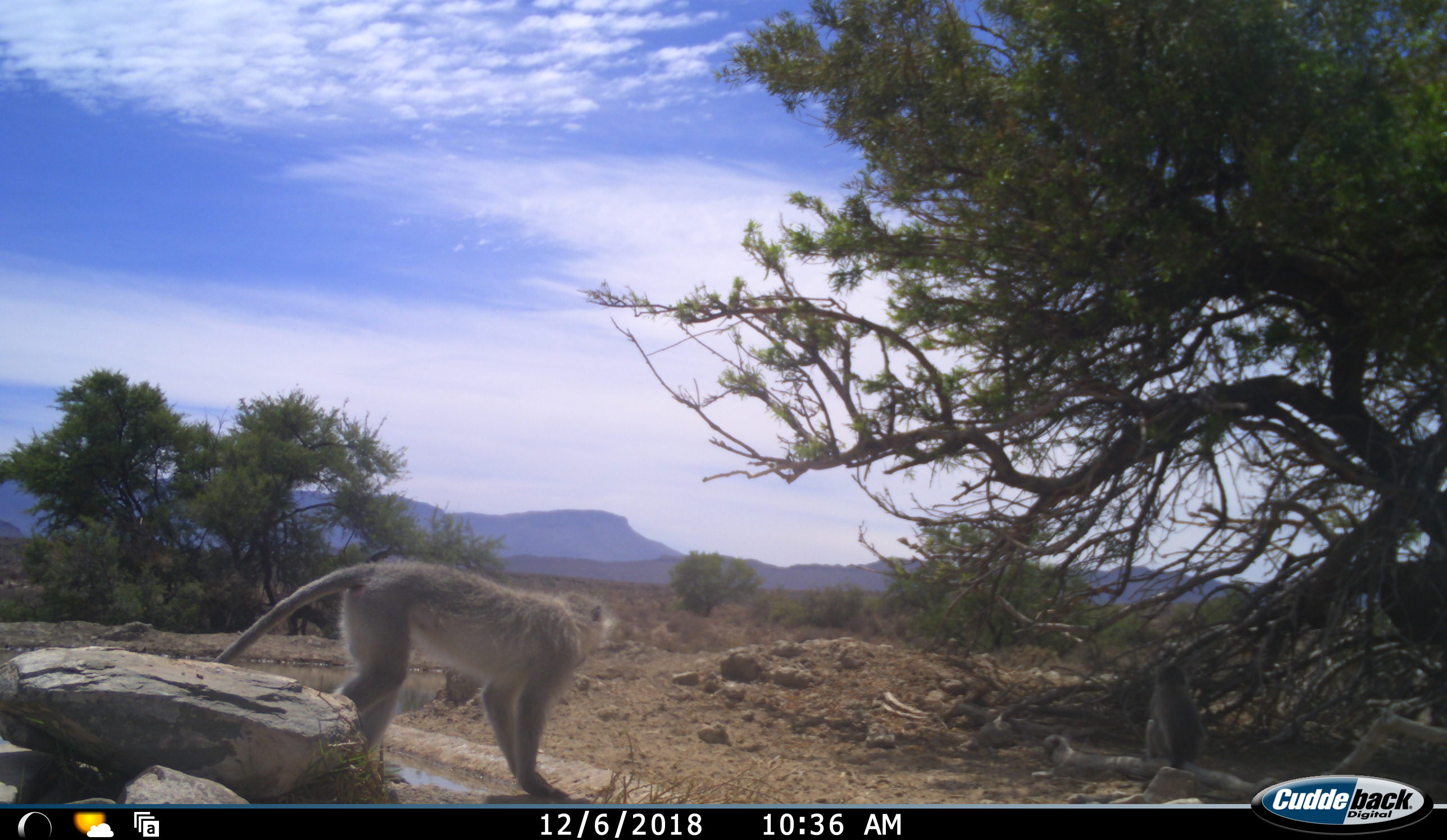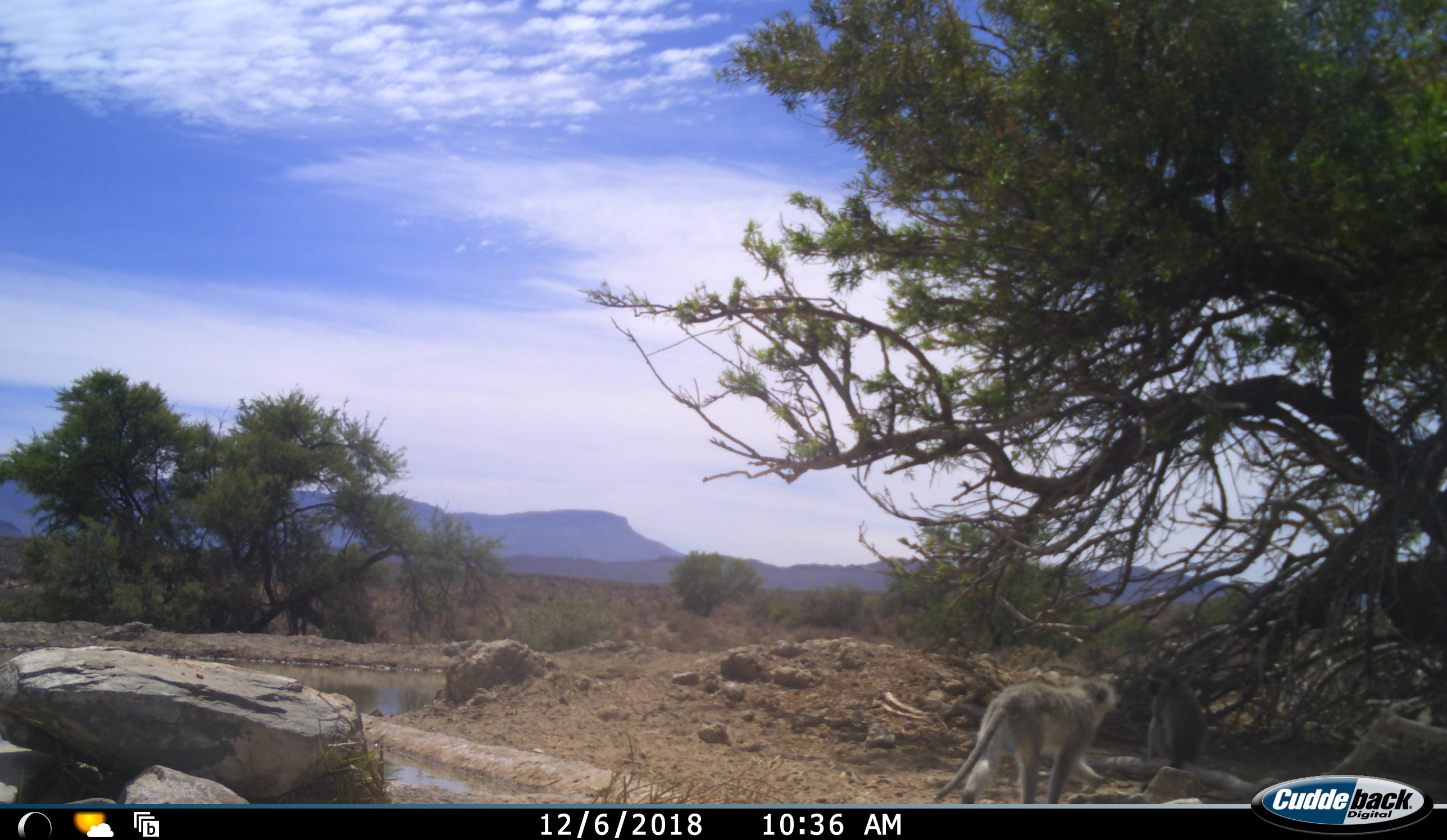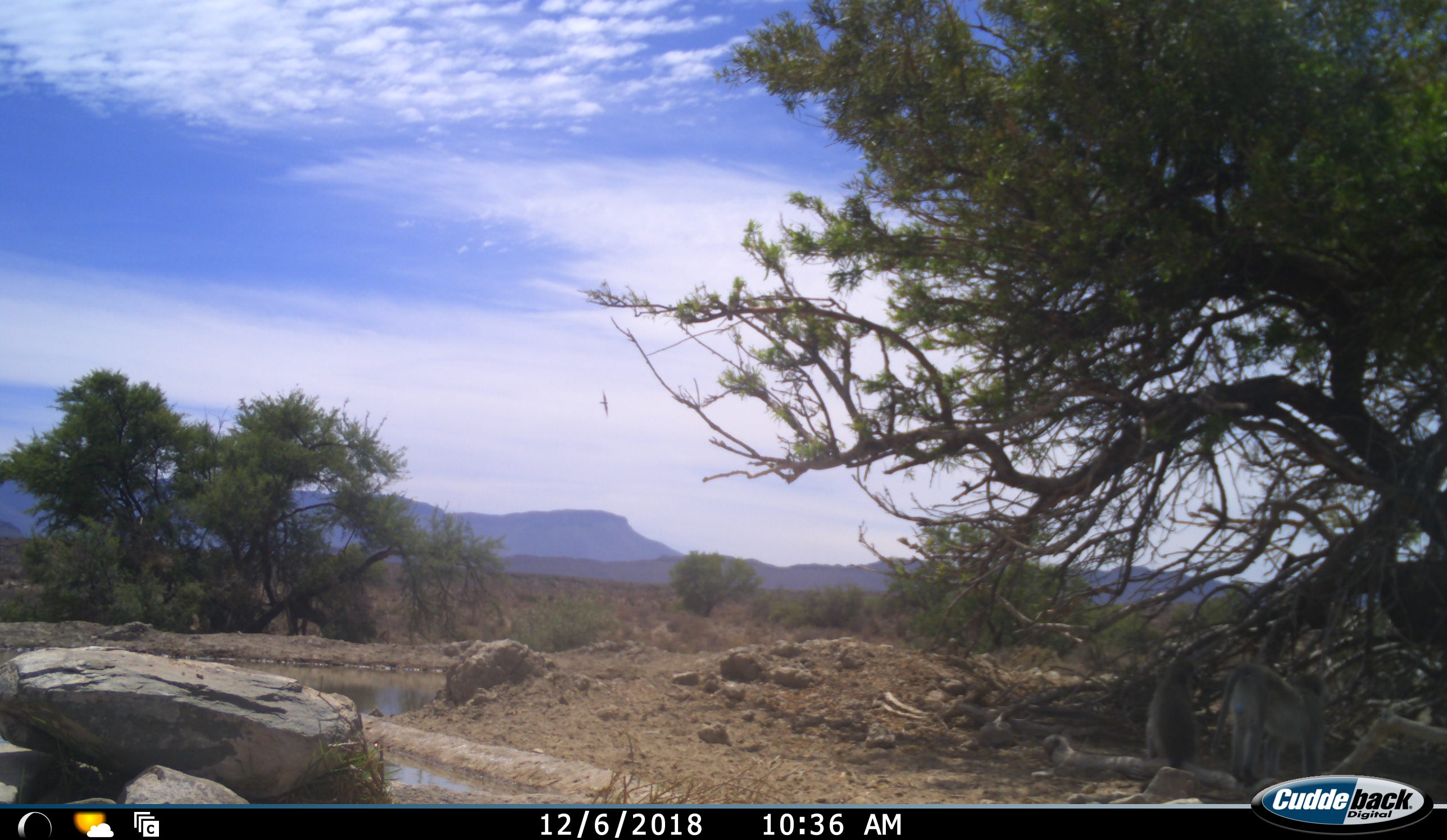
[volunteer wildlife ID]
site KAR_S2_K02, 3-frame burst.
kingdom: Animalia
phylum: Chordata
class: Mammalia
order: Primates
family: Cercopithecidae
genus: Chlorocebus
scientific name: Chlorocebus pygerythrus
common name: vervet monkey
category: monkeyvervet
Monkeyvervet (vervet monkey) (Chlorocebus pygerythrus), count 2. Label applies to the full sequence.